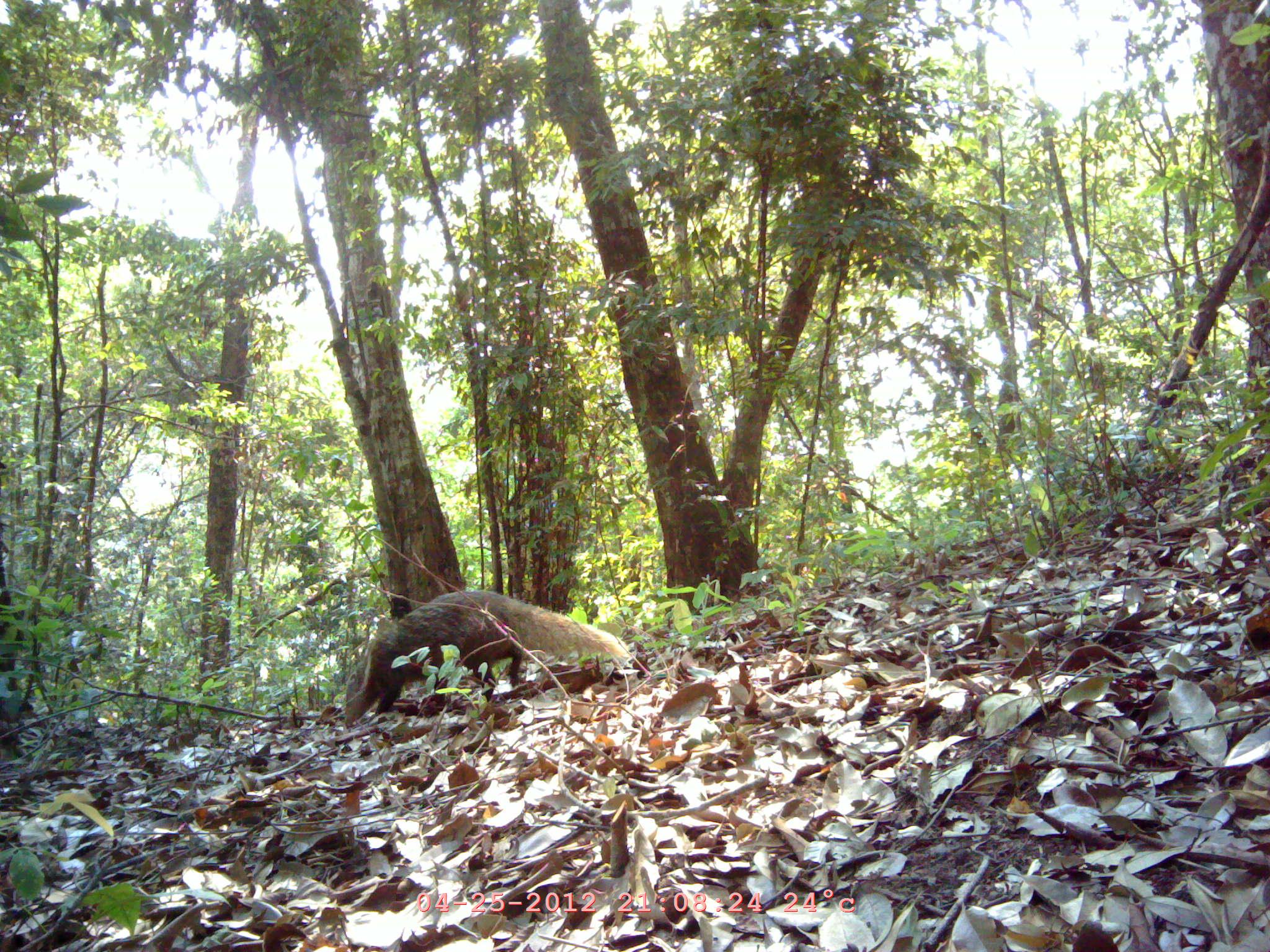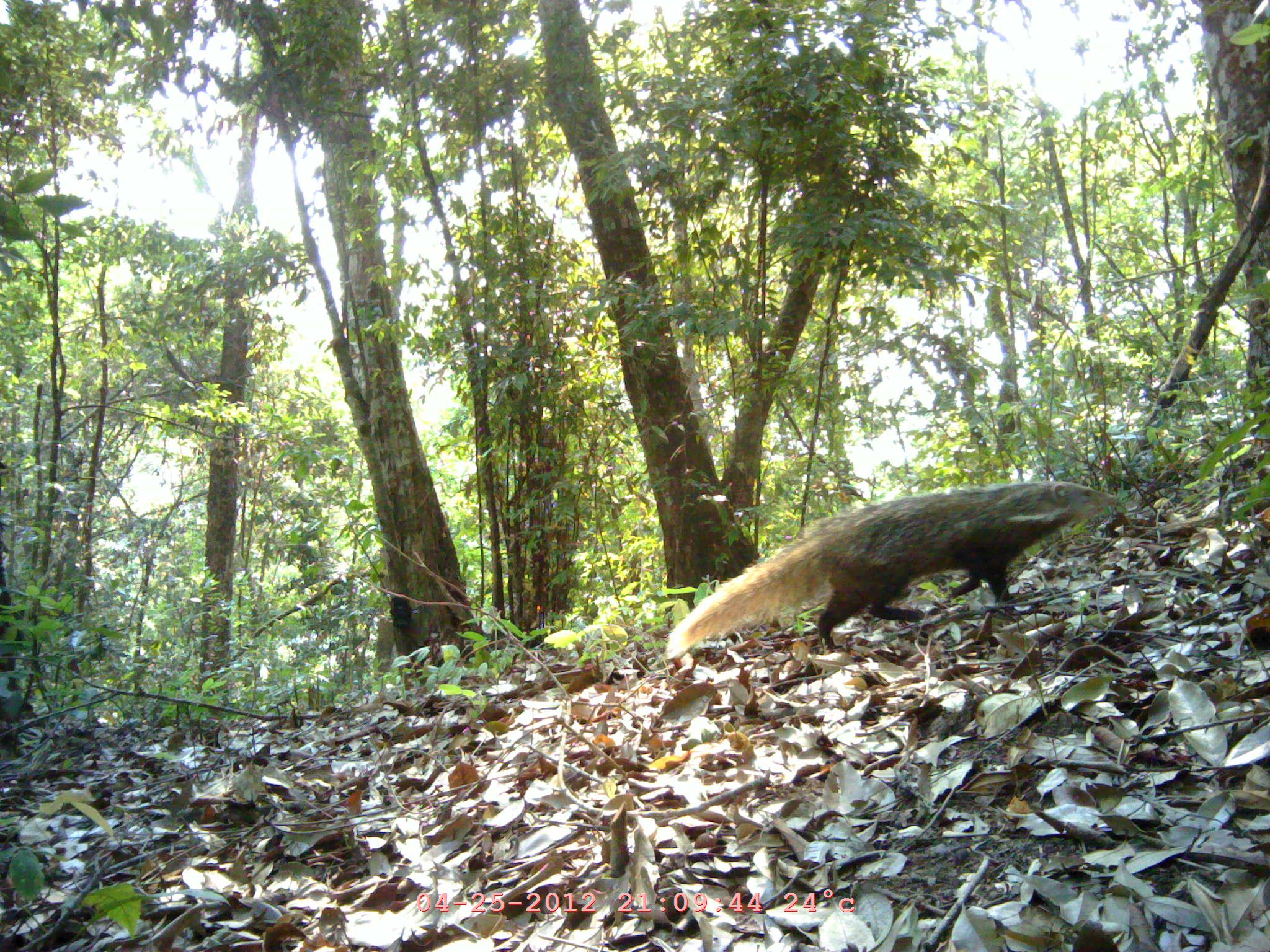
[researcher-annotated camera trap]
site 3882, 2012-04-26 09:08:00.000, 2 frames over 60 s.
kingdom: Animalia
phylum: Chordata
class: Mammalia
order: Carnivora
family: Herpestidae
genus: Urva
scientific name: Urva urva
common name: crab-eating mongoose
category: herpestes urva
Herpestes urva (crab-eating mongoose) (Urva urva), count 1.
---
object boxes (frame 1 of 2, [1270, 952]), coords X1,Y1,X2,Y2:
herpestes urva: 343,590,629,728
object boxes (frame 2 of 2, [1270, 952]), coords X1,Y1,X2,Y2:
herpestes urva: 663,480,1124,660